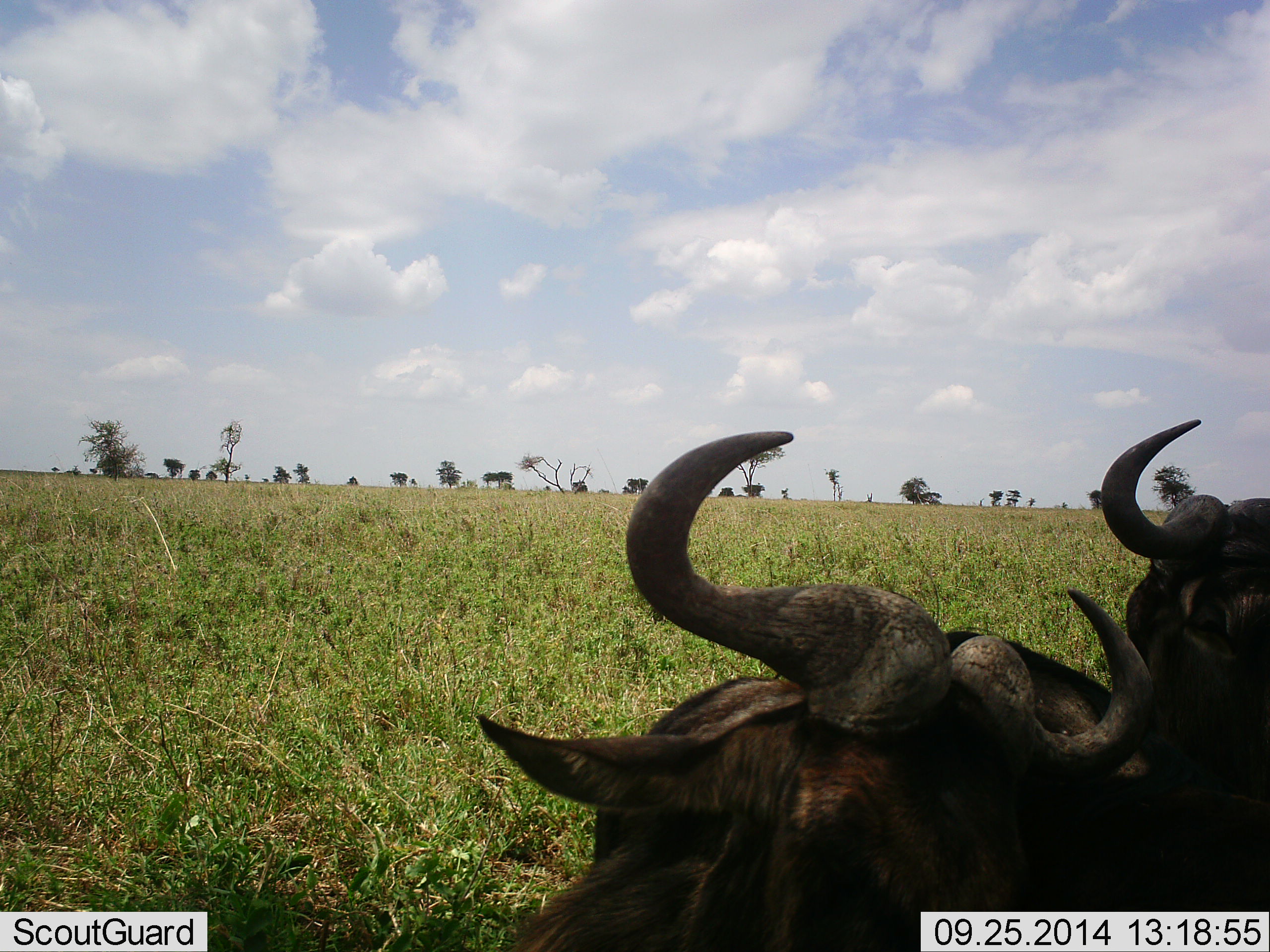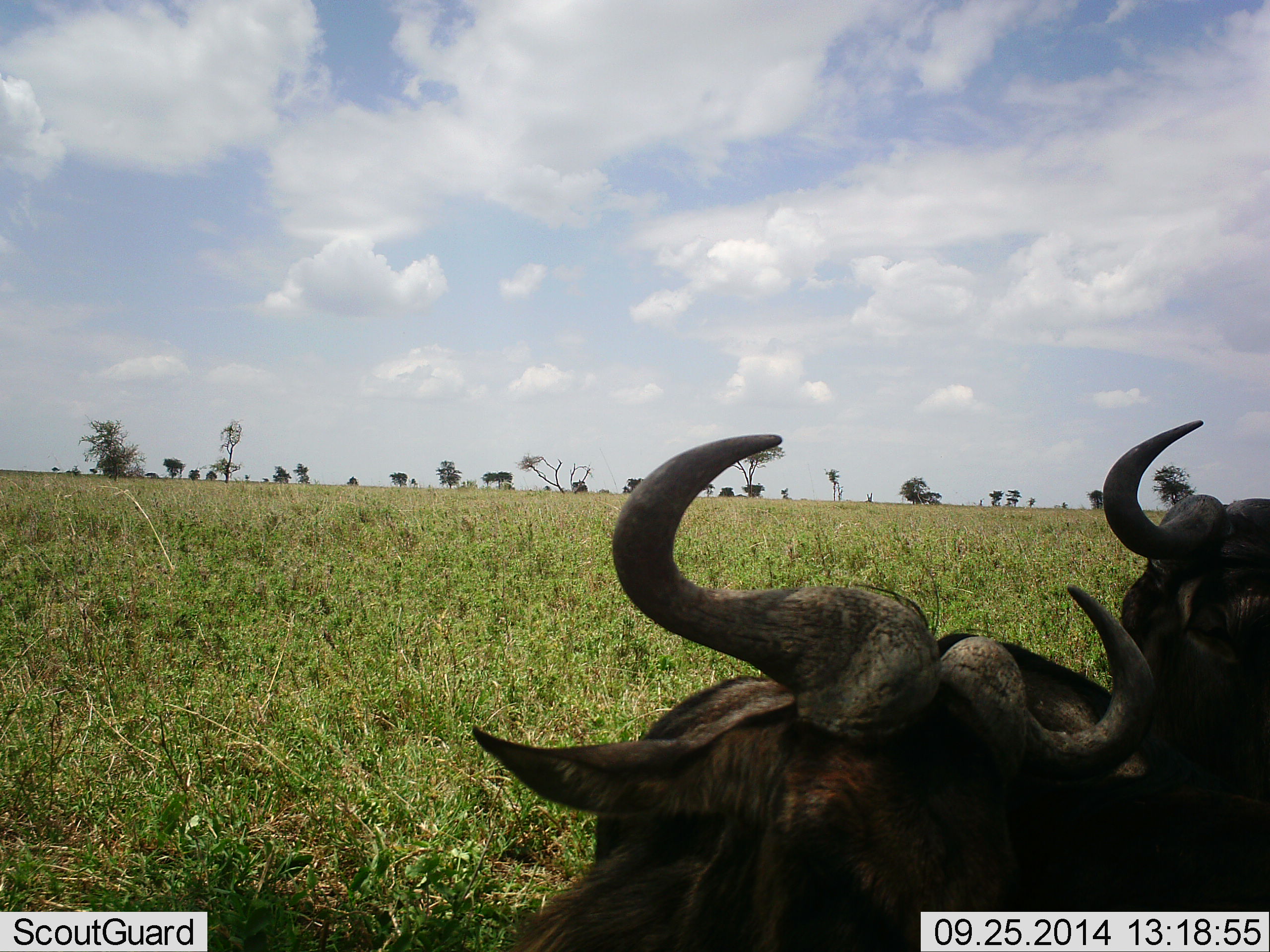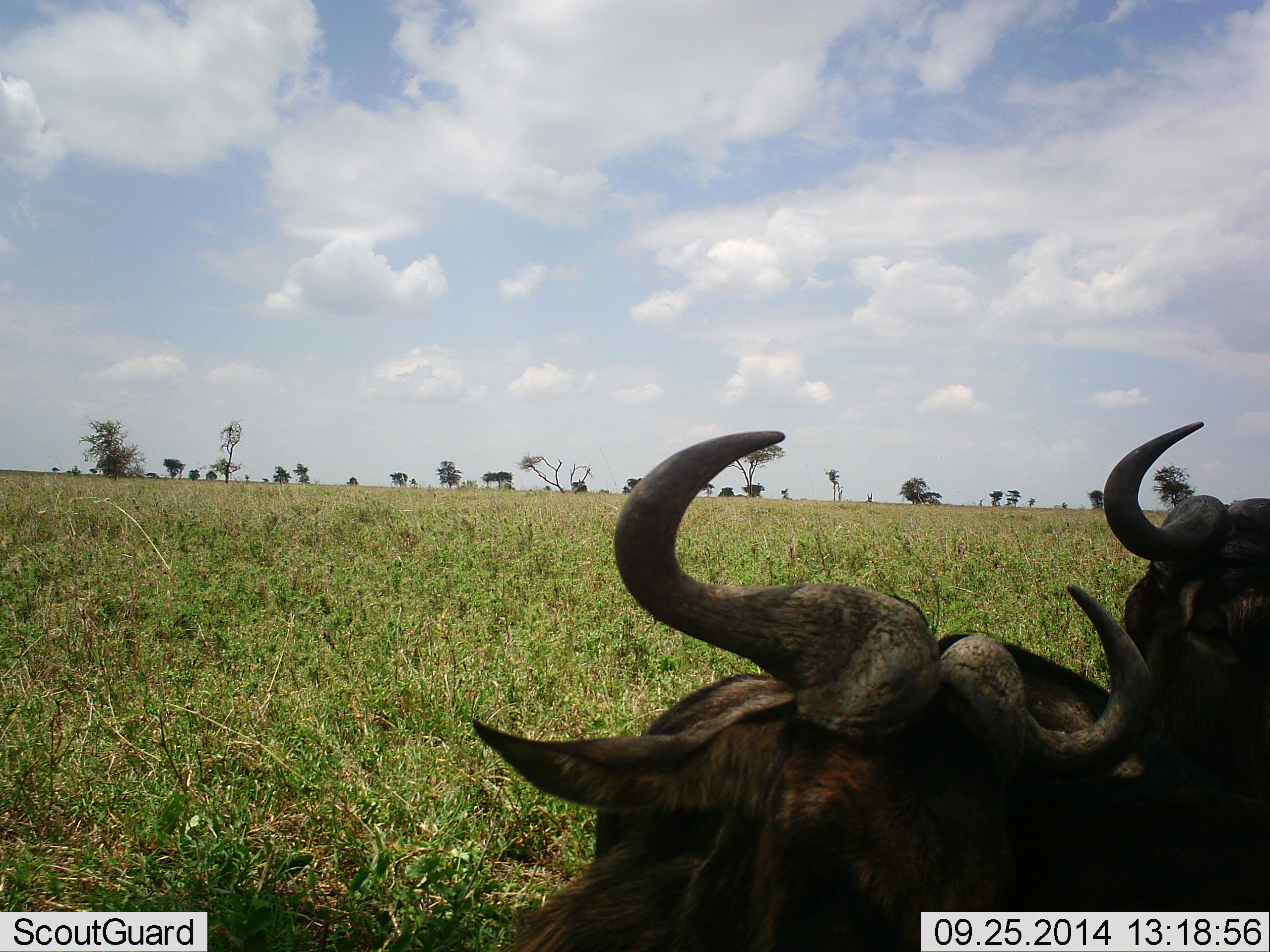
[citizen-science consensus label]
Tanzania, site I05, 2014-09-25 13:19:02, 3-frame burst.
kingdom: Animalia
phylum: Chordata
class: Mammalia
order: Artiodactyla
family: Bovidae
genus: Connochaetes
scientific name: Connochaetes taurinus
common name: blue wildebeest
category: wildebeest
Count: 2.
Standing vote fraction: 10%.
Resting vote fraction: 90%.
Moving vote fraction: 0%.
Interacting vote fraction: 0%.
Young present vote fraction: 0%.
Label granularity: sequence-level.